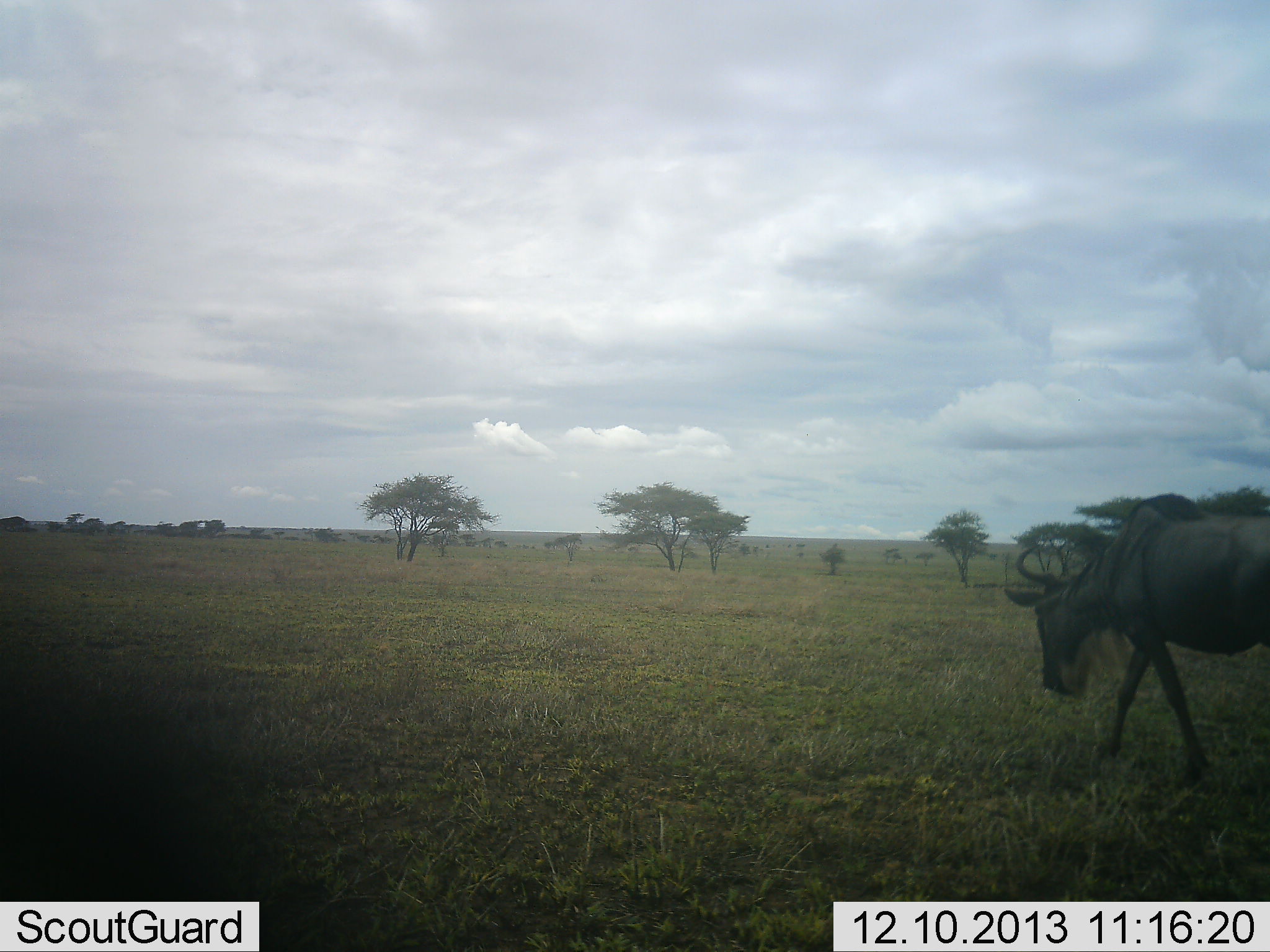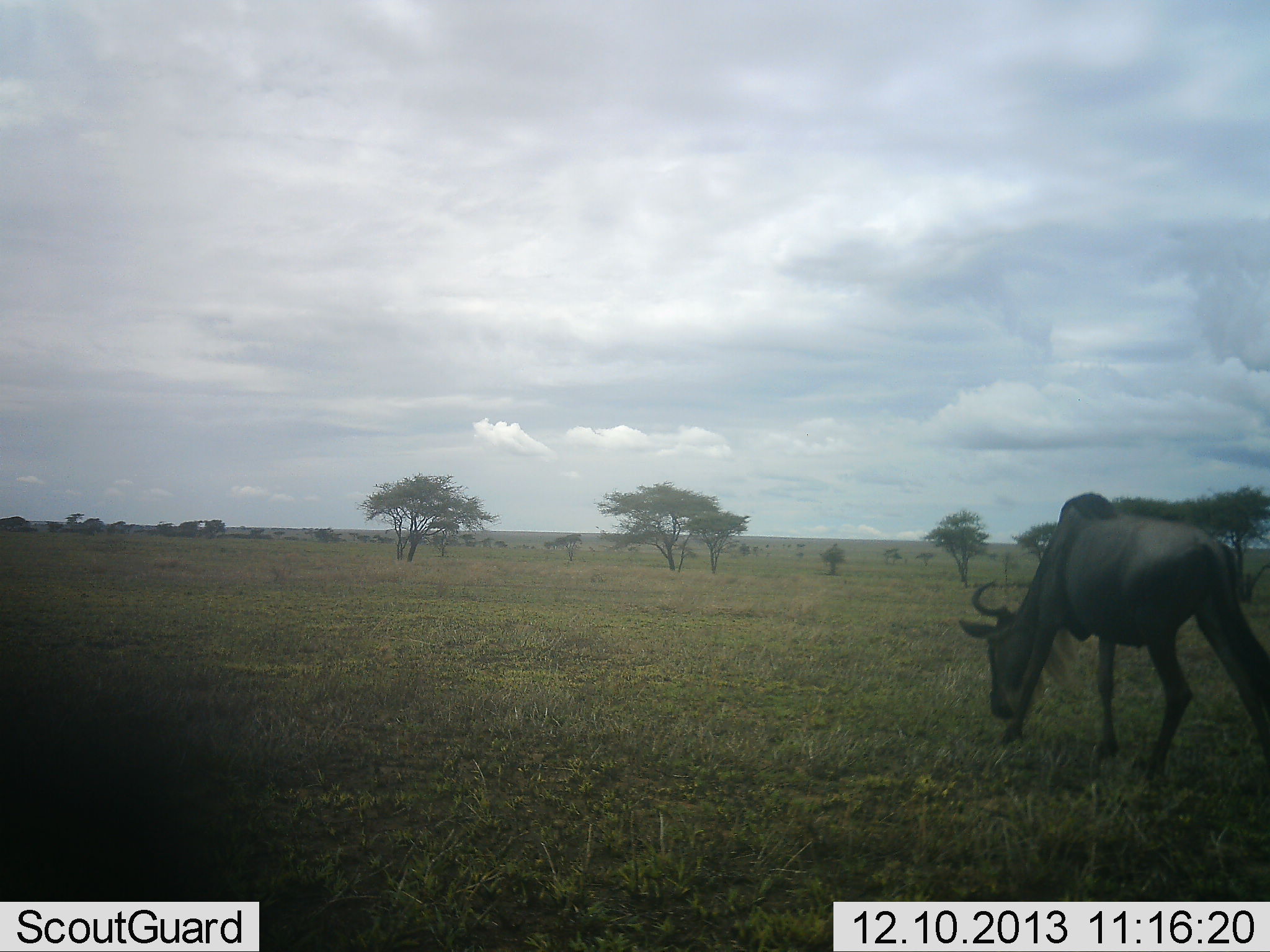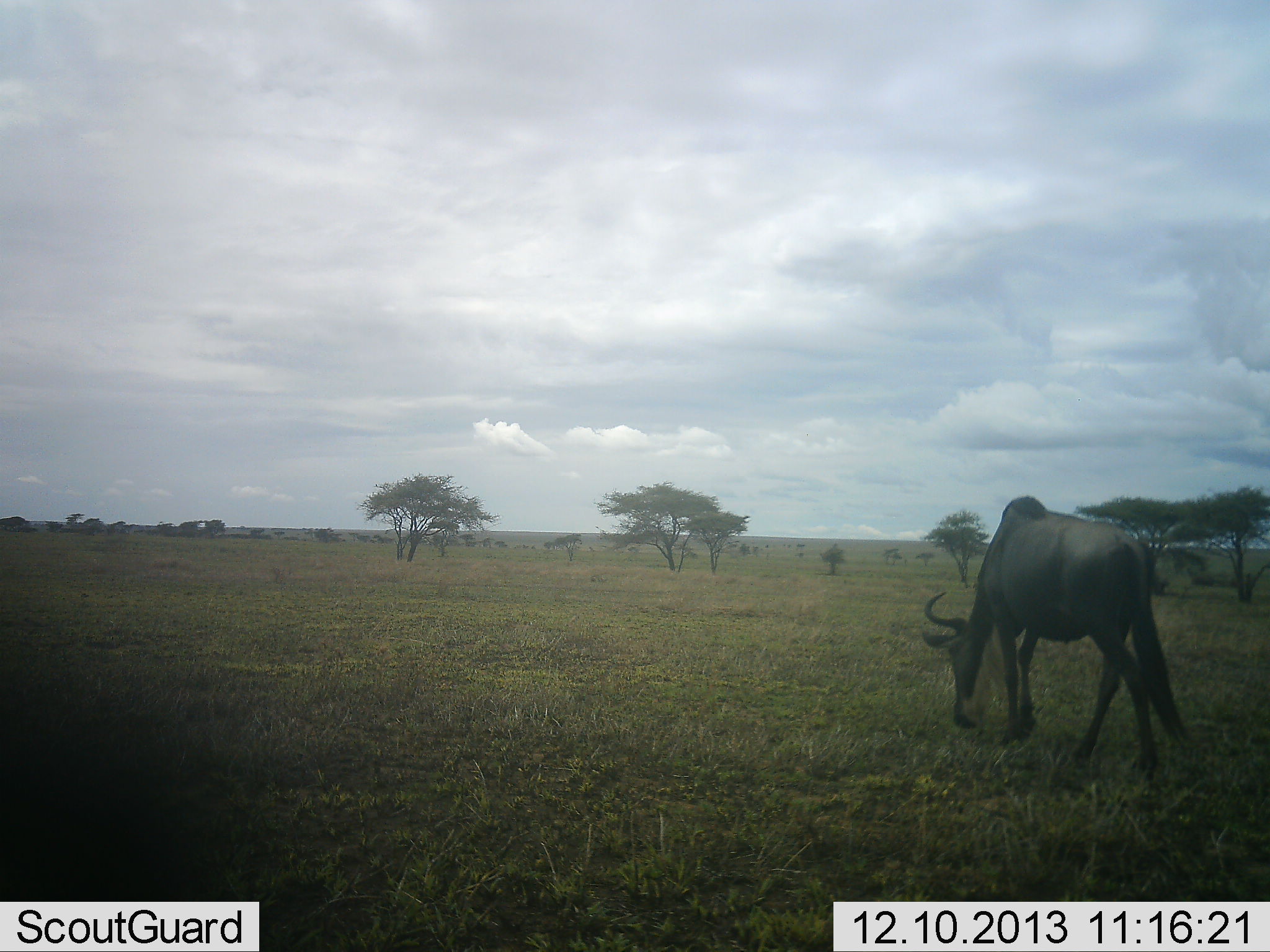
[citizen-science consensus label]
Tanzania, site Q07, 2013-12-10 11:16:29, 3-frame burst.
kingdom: Animalia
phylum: Chordata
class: Mammalia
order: Artiodactyla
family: Bovidae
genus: Connochaetes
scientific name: Connochaetes taurinus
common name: blue wildebeest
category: wildebeest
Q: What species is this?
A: Wildebeest (blue wildebeest) (Connochaetes taurinus).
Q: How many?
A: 1.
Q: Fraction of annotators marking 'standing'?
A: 20%.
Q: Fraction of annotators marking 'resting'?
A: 0%.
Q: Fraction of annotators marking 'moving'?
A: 70%.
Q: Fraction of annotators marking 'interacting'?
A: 0%.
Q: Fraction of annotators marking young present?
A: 0%.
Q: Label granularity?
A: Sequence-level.